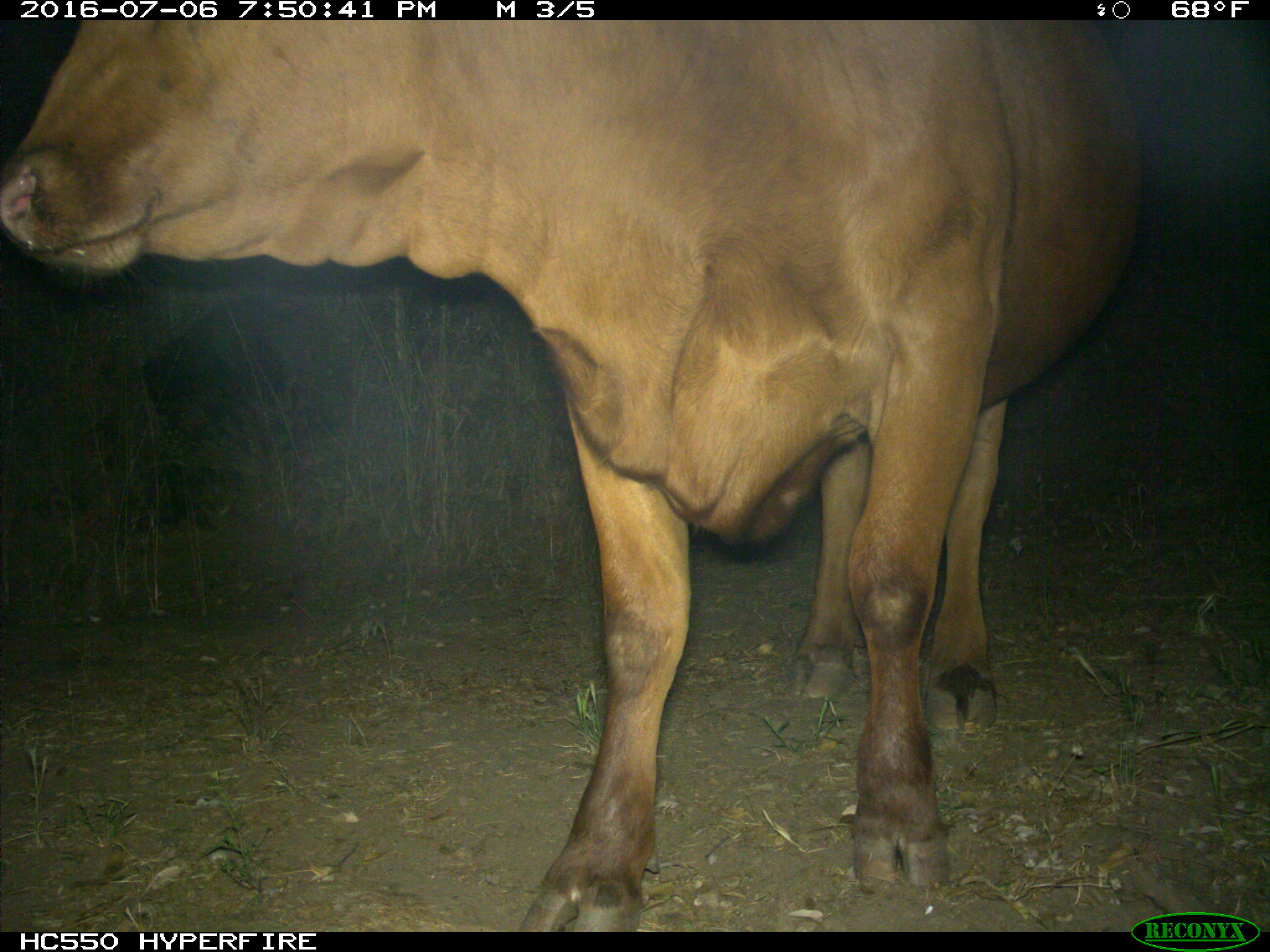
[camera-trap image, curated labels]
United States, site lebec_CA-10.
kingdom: Animalia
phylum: Chordata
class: Mammalia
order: Artiodactyla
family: Bovidae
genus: Bos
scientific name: Bos taurus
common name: domestic cow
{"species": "Bos taurus (domestic cow)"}